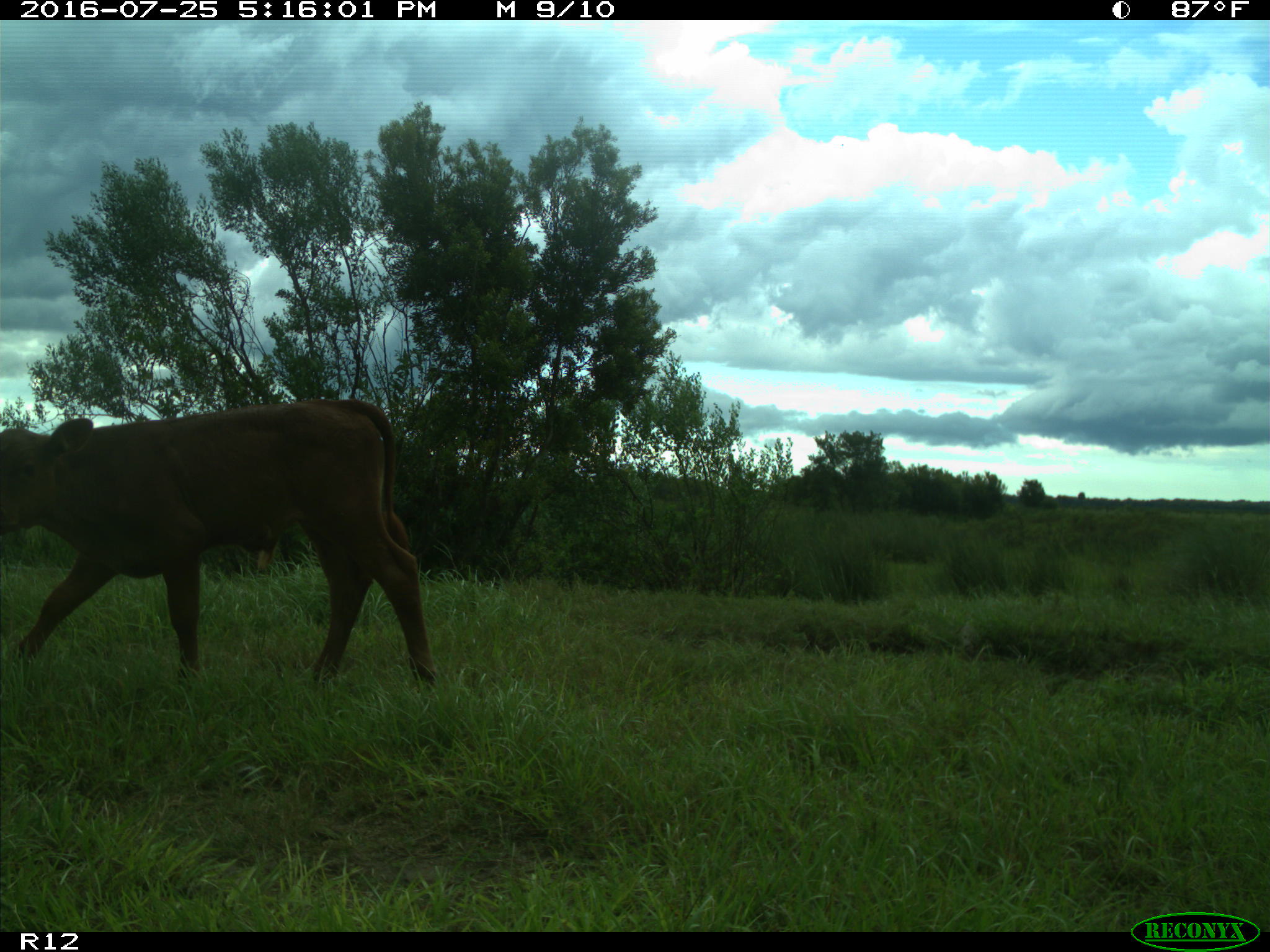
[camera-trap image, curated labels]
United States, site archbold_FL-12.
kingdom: Animalia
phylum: Chordata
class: Mammalia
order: Artiodactyla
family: Bovidae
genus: Bos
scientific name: Bos taurus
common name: domestic cow